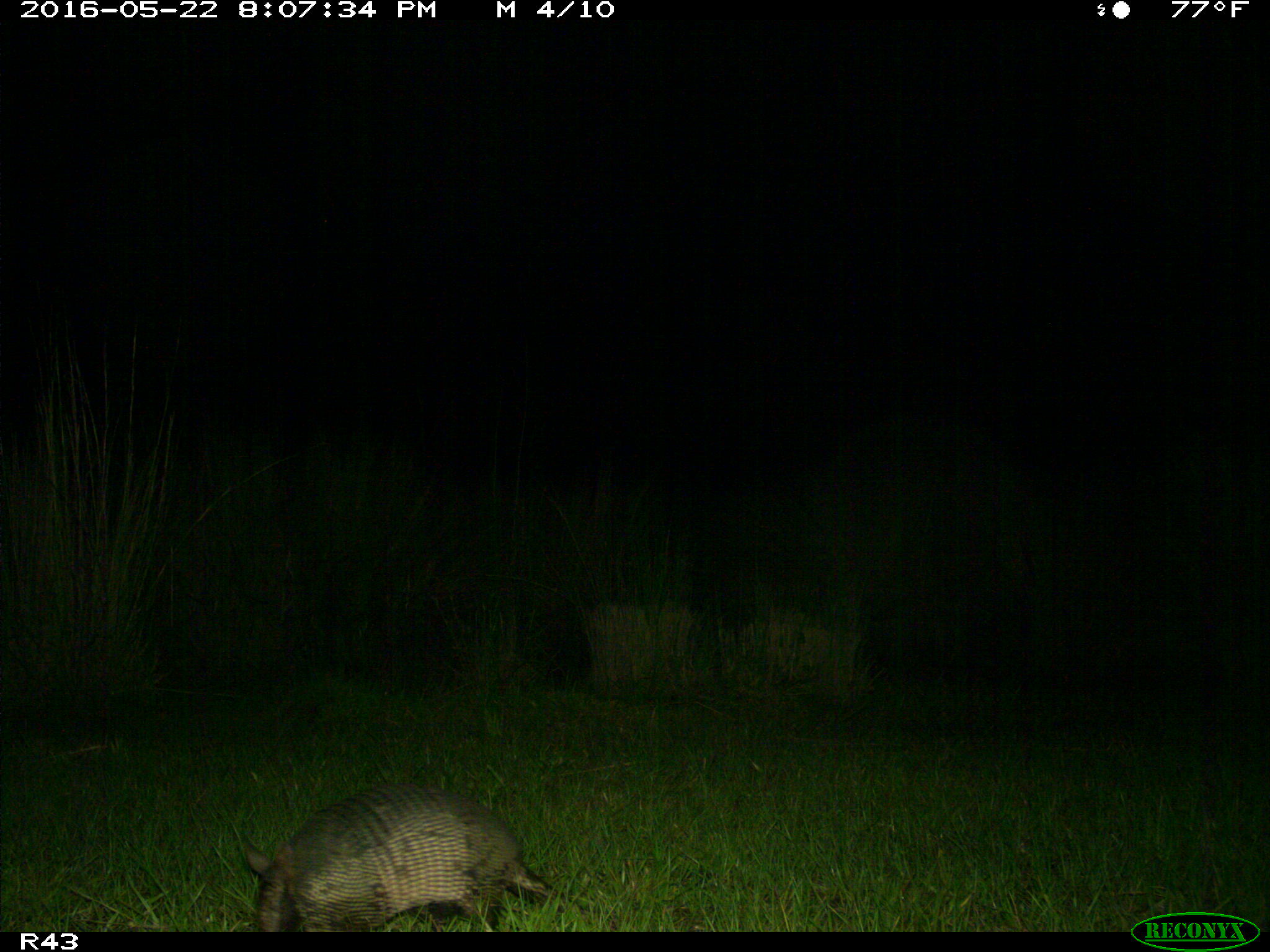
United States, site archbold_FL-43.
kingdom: Animalia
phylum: Chordata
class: Mammalia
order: Cingulata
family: Dasypodidae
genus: Dasypus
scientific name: Dasypus novemcinctus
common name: nine-banded armadillo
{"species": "Dasypus novemcinctus (nine-banded armadillo)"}